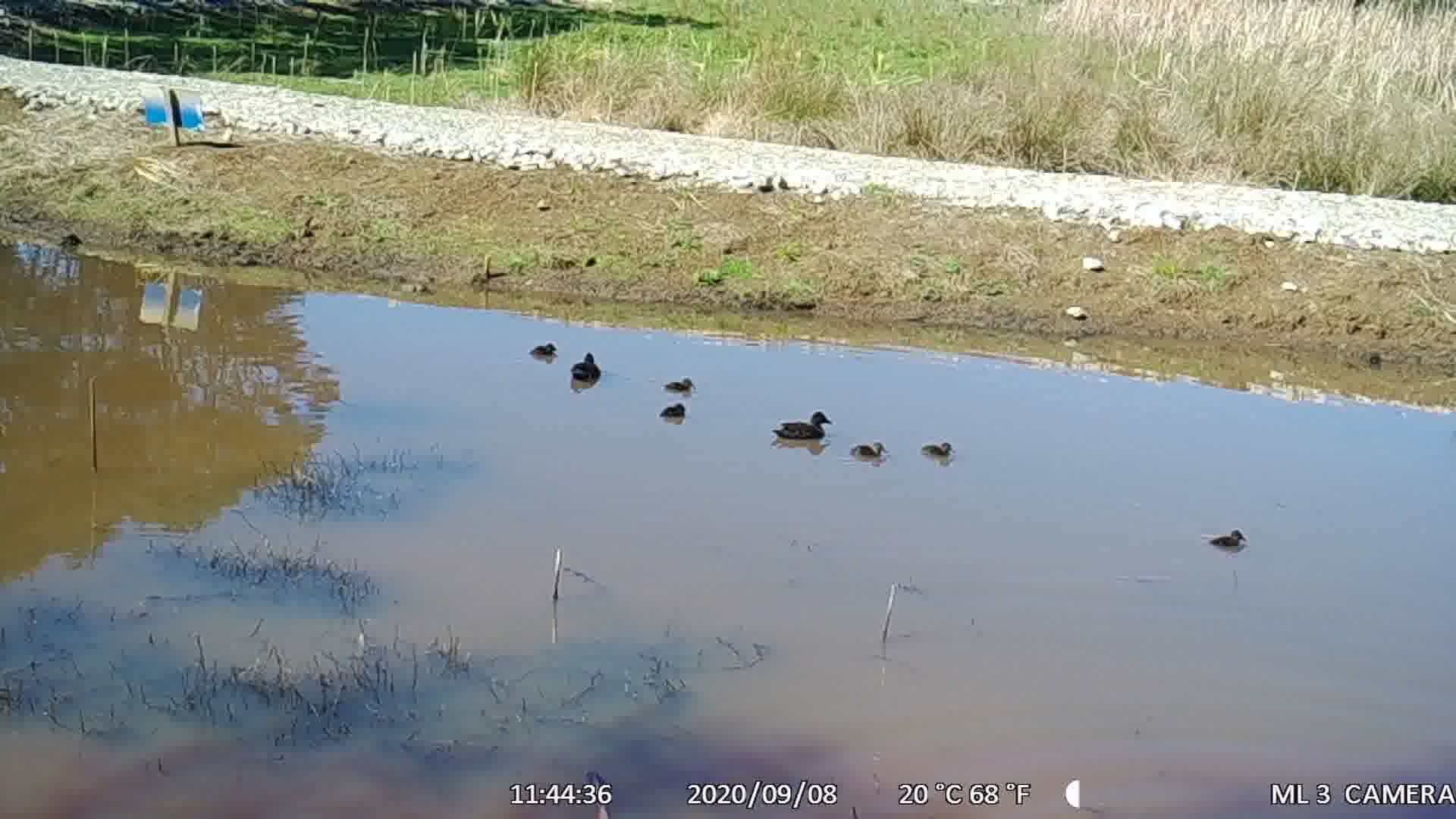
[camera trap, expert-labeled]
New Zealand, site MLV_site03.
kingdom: Animalia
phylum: Chordata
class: Aves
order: Anseriformes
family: Anatidae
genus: Anas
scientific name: Anas chlorotis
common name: brown teal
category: pateke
Pateke (brown teal) (Anas chlorotis).